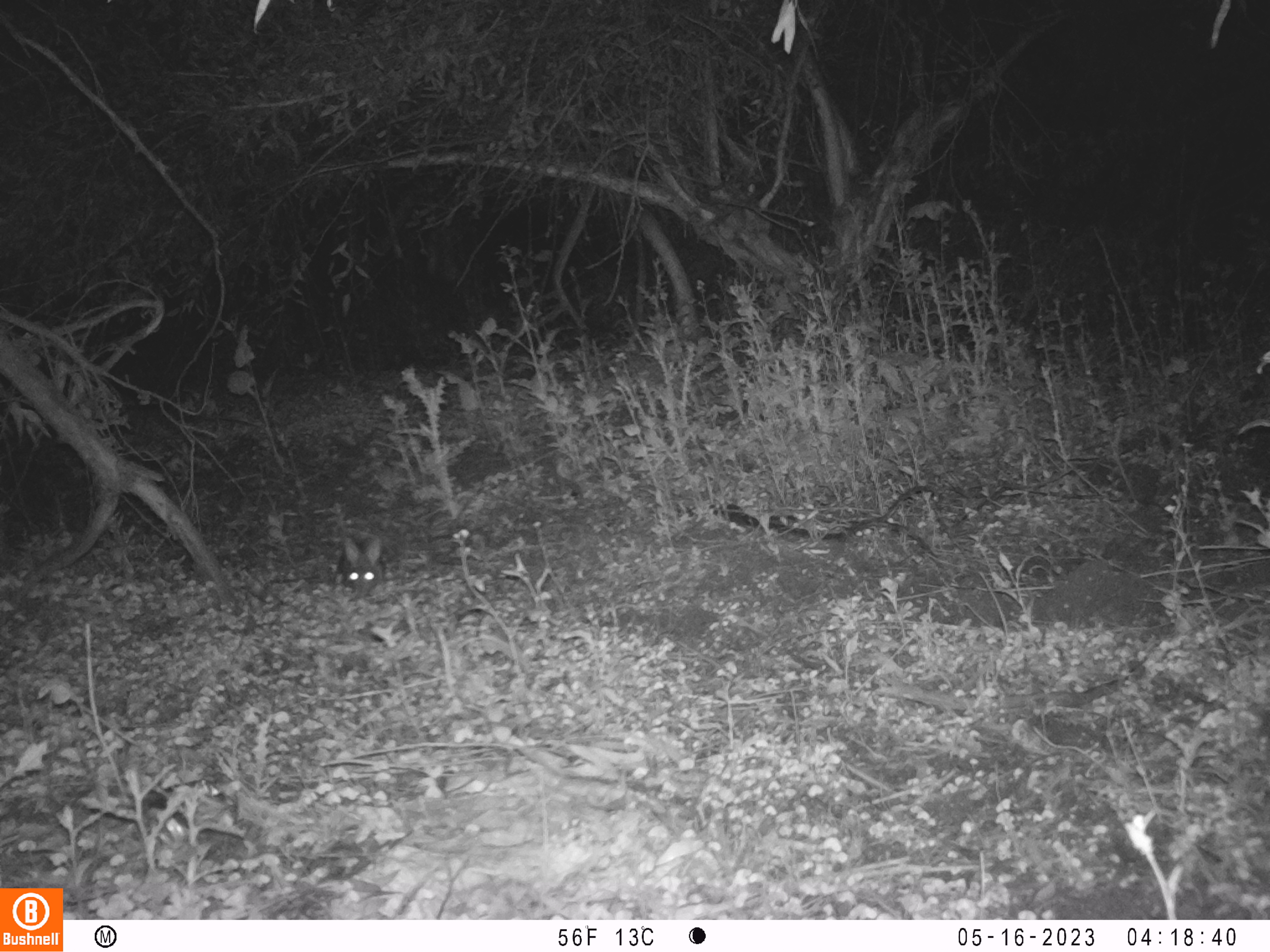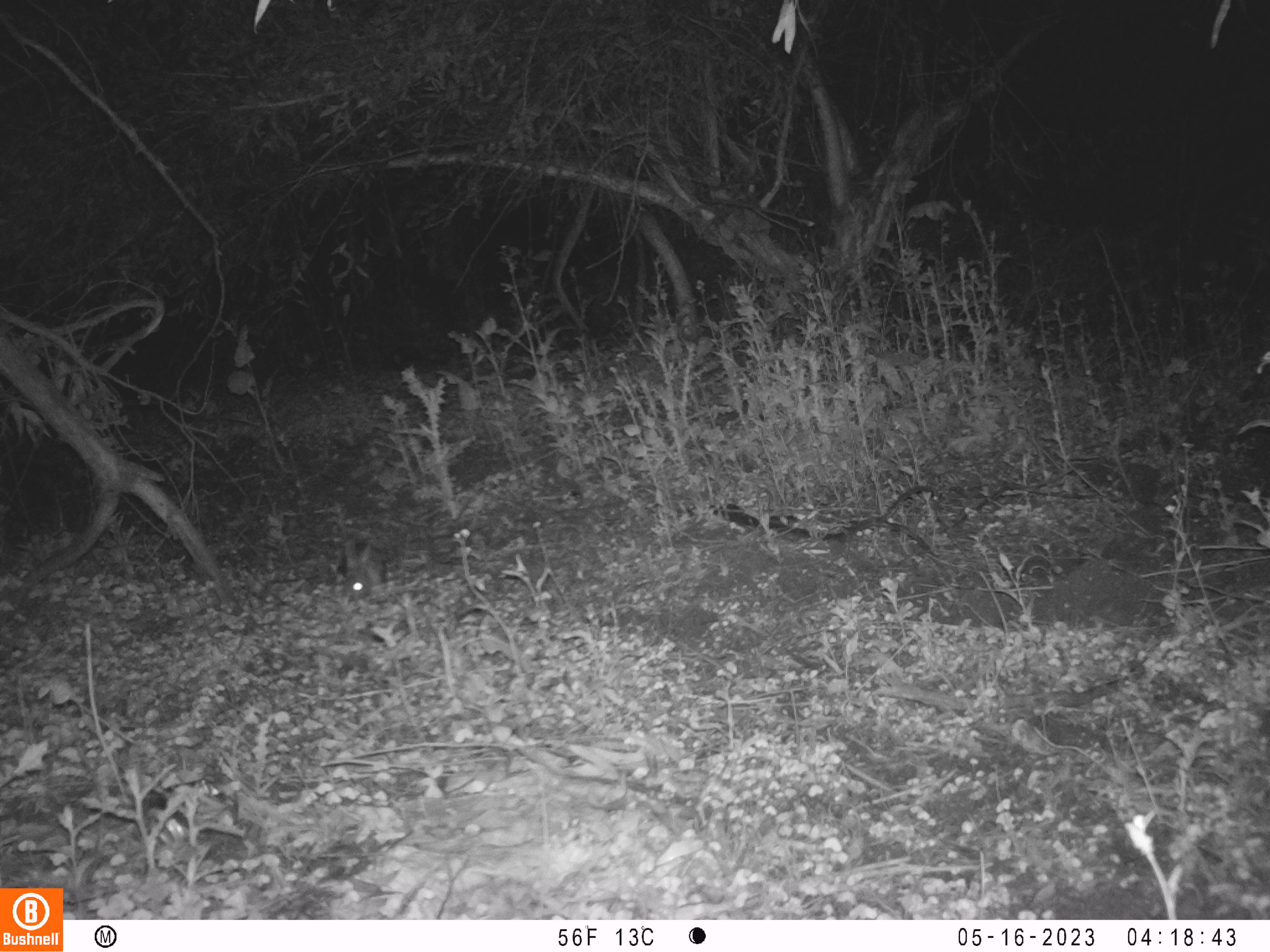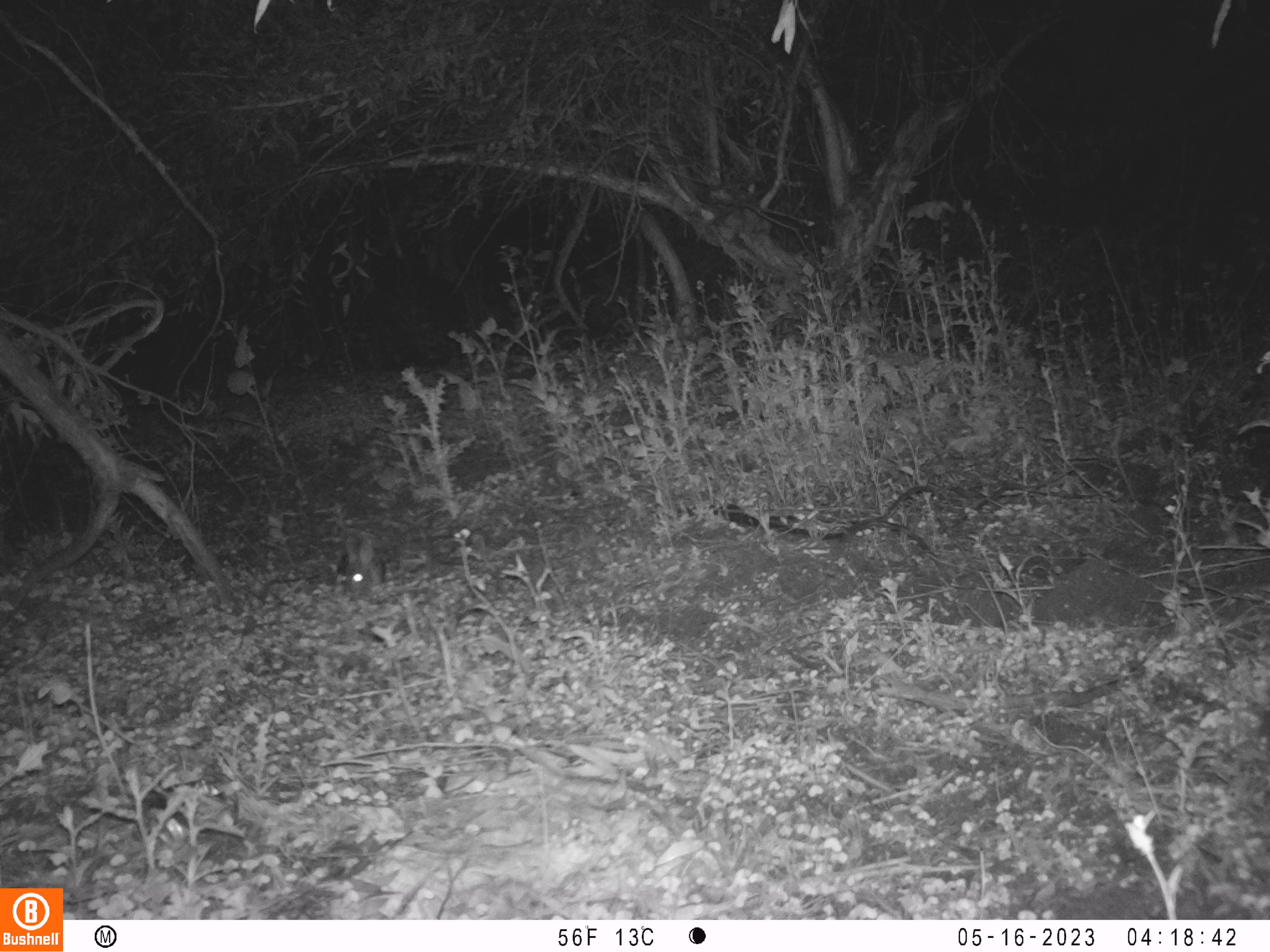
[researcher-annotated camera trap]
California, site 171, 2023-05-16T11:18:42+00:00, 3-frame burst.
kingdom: Animalia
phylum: Chordata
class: Mammalia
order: Lagomorpha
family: Leporidae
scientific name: Leporidae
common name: rabbit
Rabbit (Leporidae).